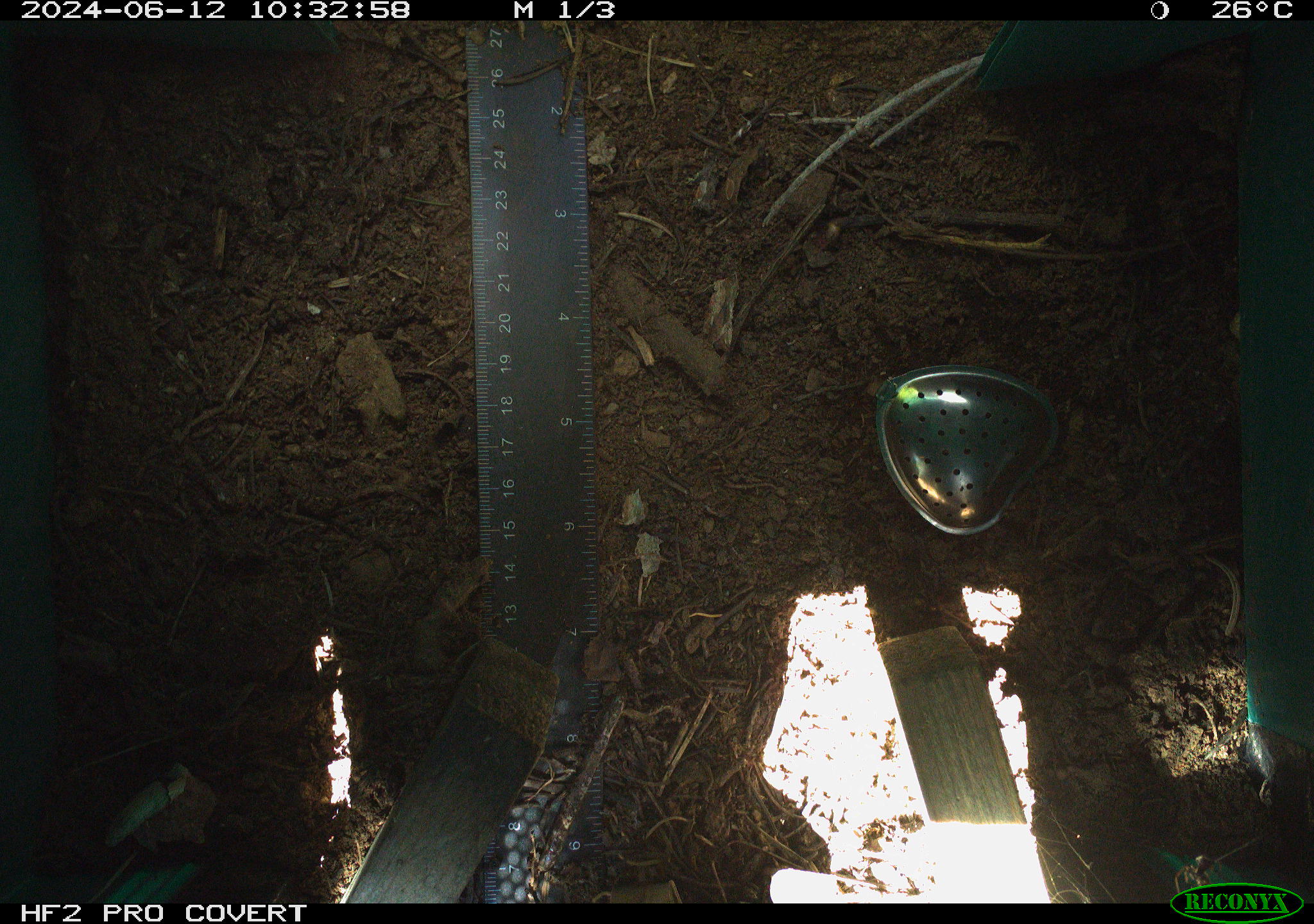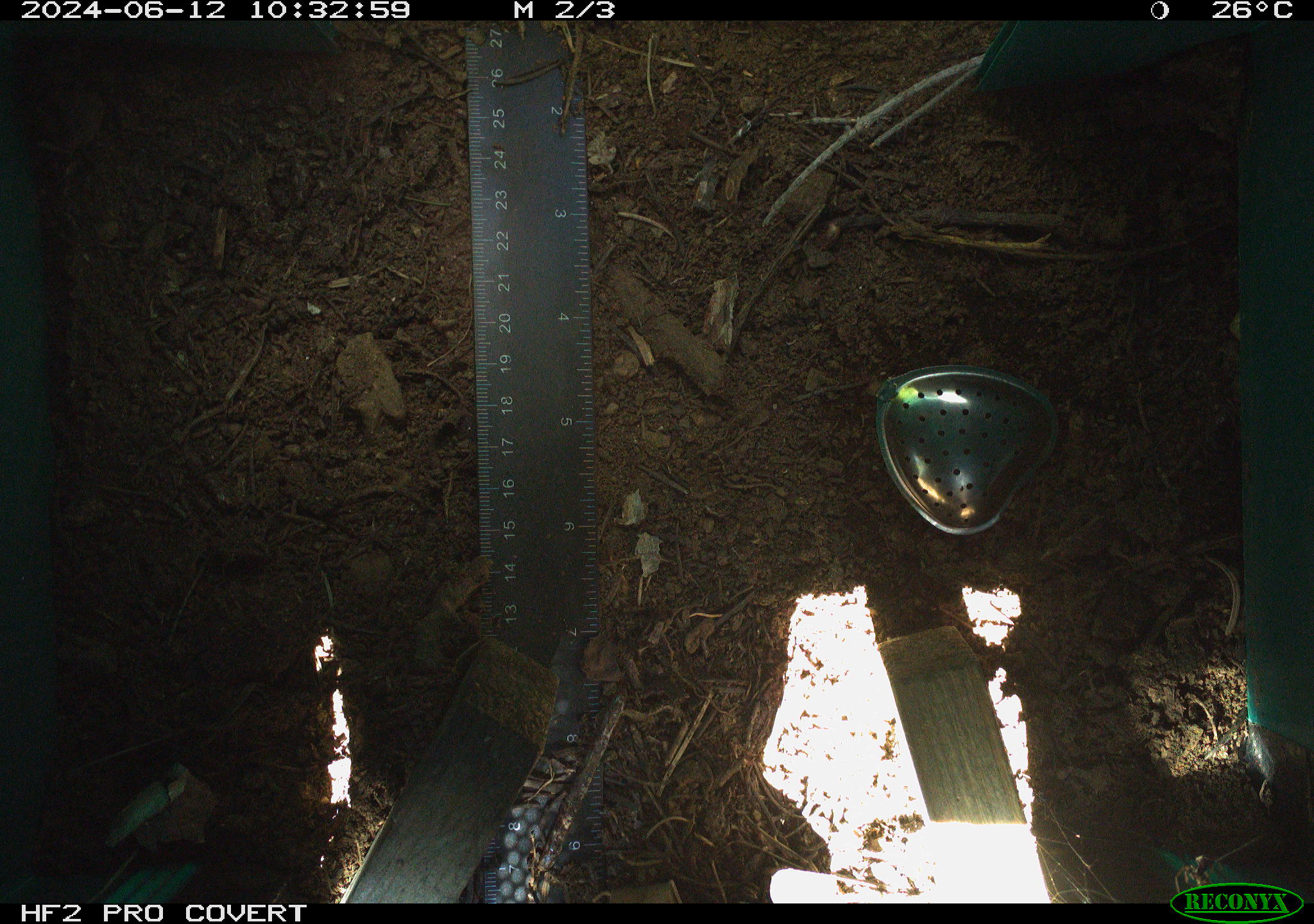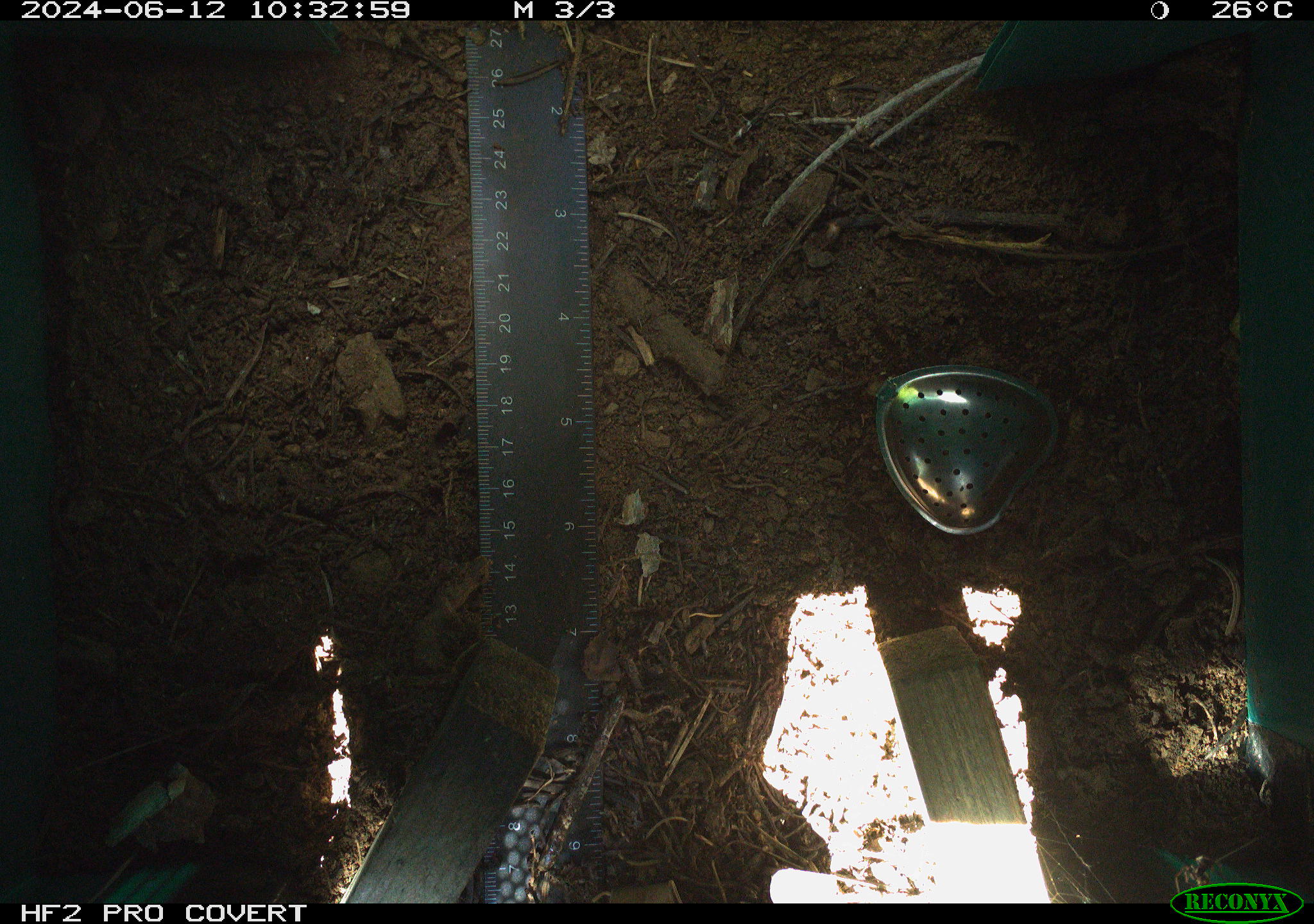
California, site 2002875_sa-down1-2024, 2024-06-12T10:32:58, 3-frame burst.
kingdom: Animalia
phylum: Arthropoda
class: Arachnida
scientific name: Arachnida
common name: arachnids